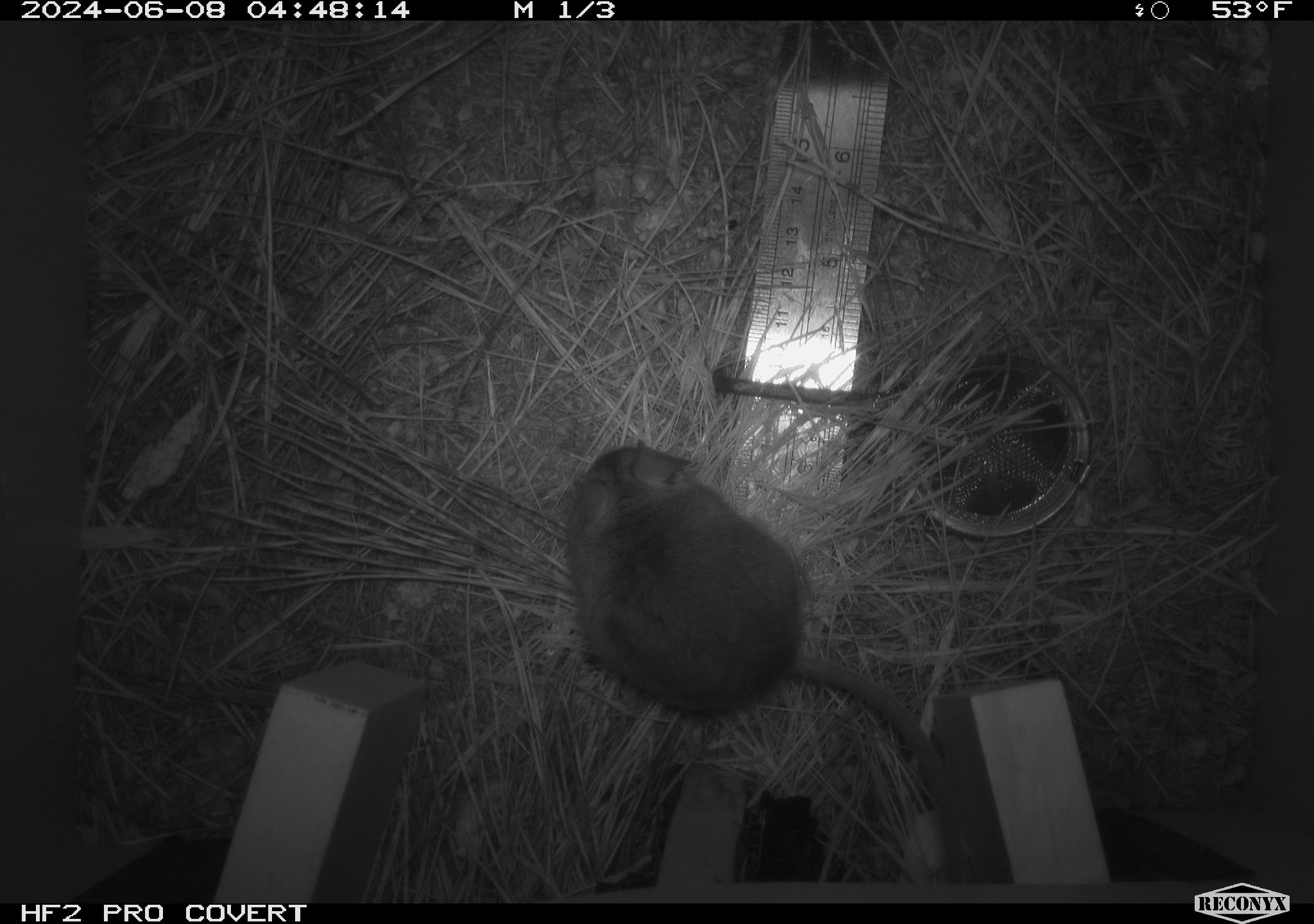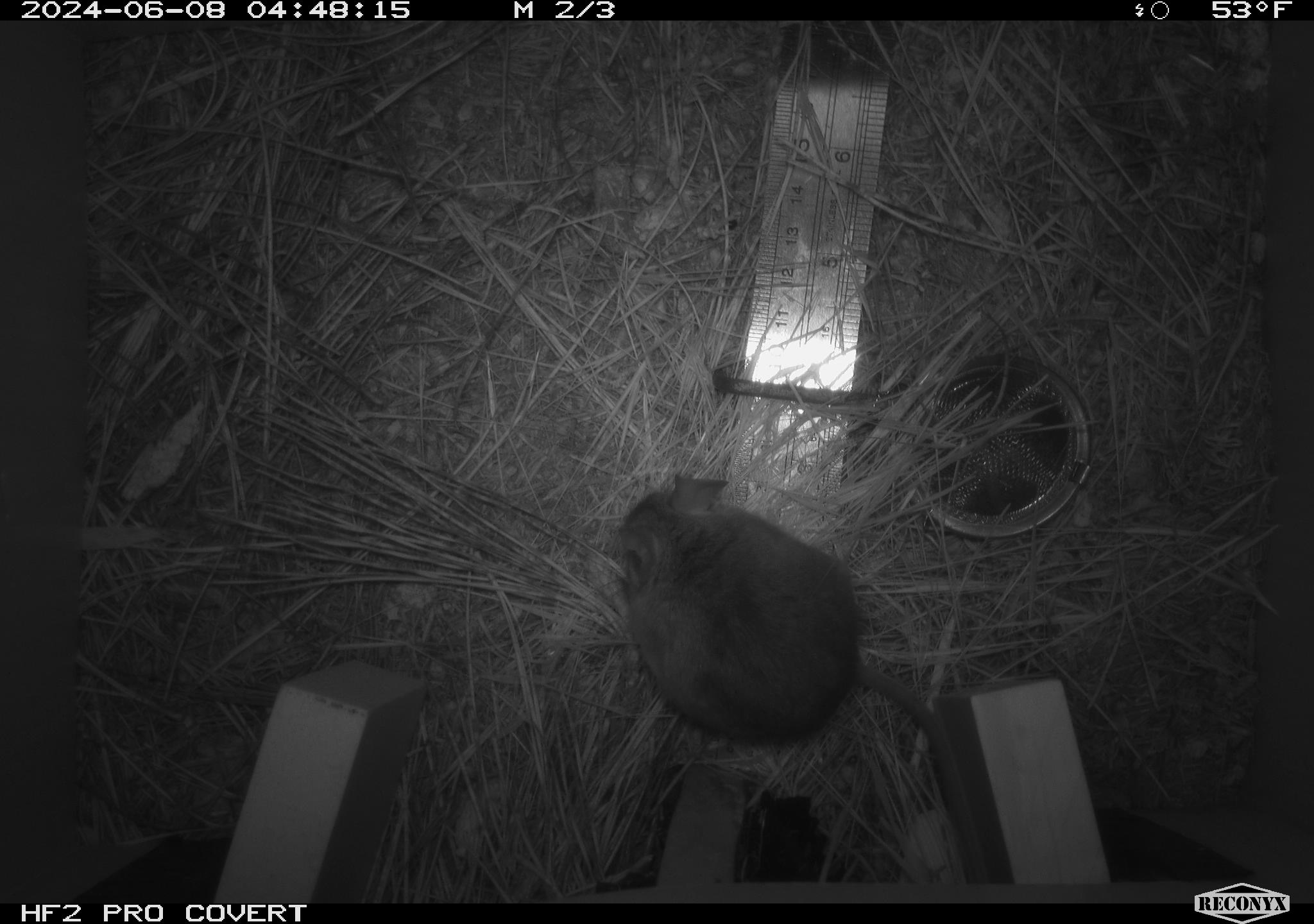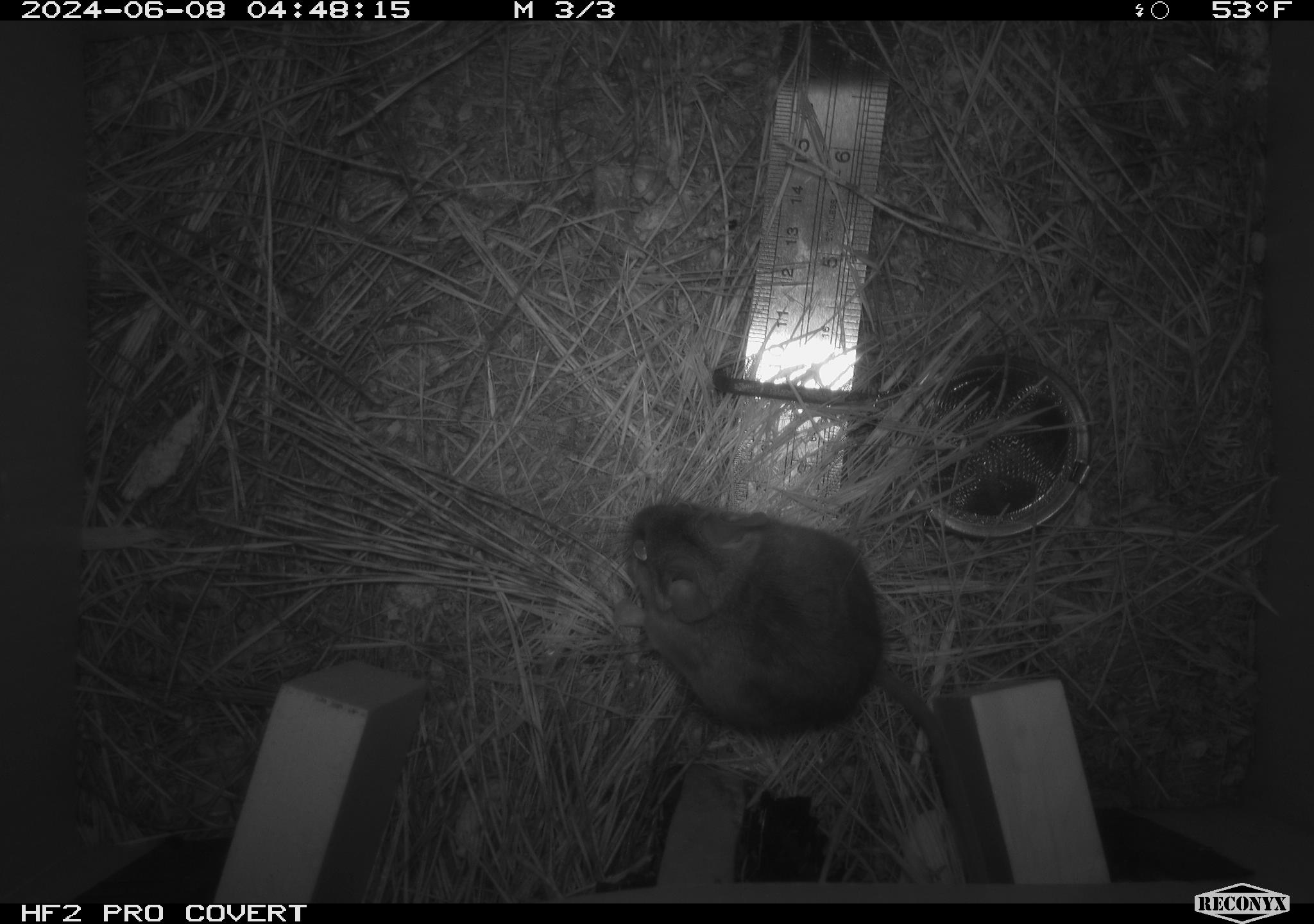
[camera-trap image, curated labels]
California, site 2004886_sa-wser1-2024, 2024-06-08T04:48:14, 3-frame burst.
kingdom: Animalia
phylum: Chordata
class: Mammalia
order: Rodentia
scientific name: Rodentia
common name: mouse species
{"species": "mouse species (Rodentia)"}